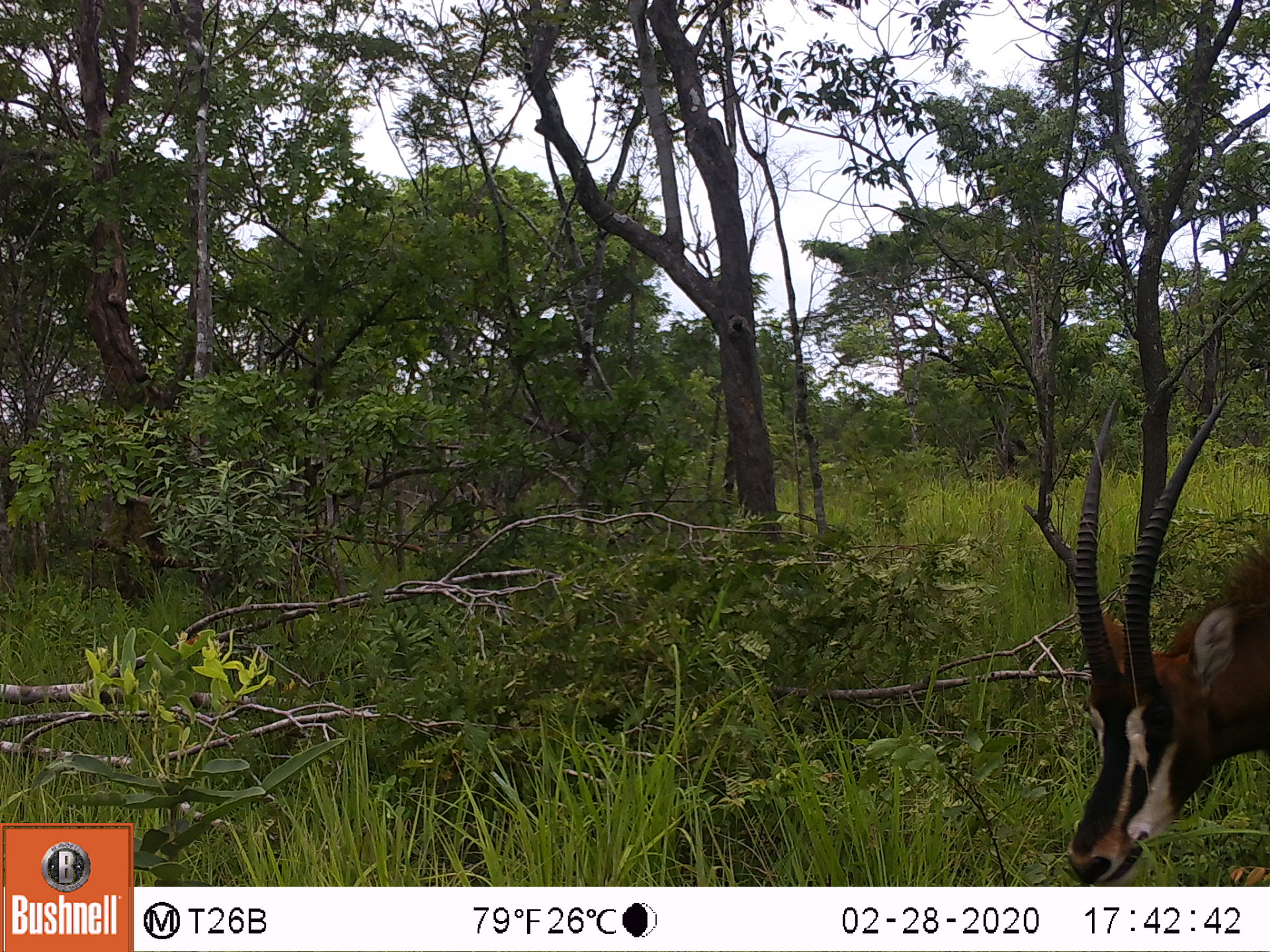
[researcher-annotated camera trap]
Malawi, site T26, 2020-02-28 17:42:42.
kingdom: Animalia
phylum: Chordata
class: Mammalia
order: Artiodactyla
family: Bovidae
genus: Hippotragus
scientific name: Hippotragus niger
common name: sable antelope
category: sable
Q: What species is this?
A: Sable (sable antelope) (Hippotragus niger).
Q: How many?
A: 1.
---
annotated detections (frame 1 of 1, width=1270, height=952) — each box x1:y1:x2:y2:
sable: 1044:390:1263:880